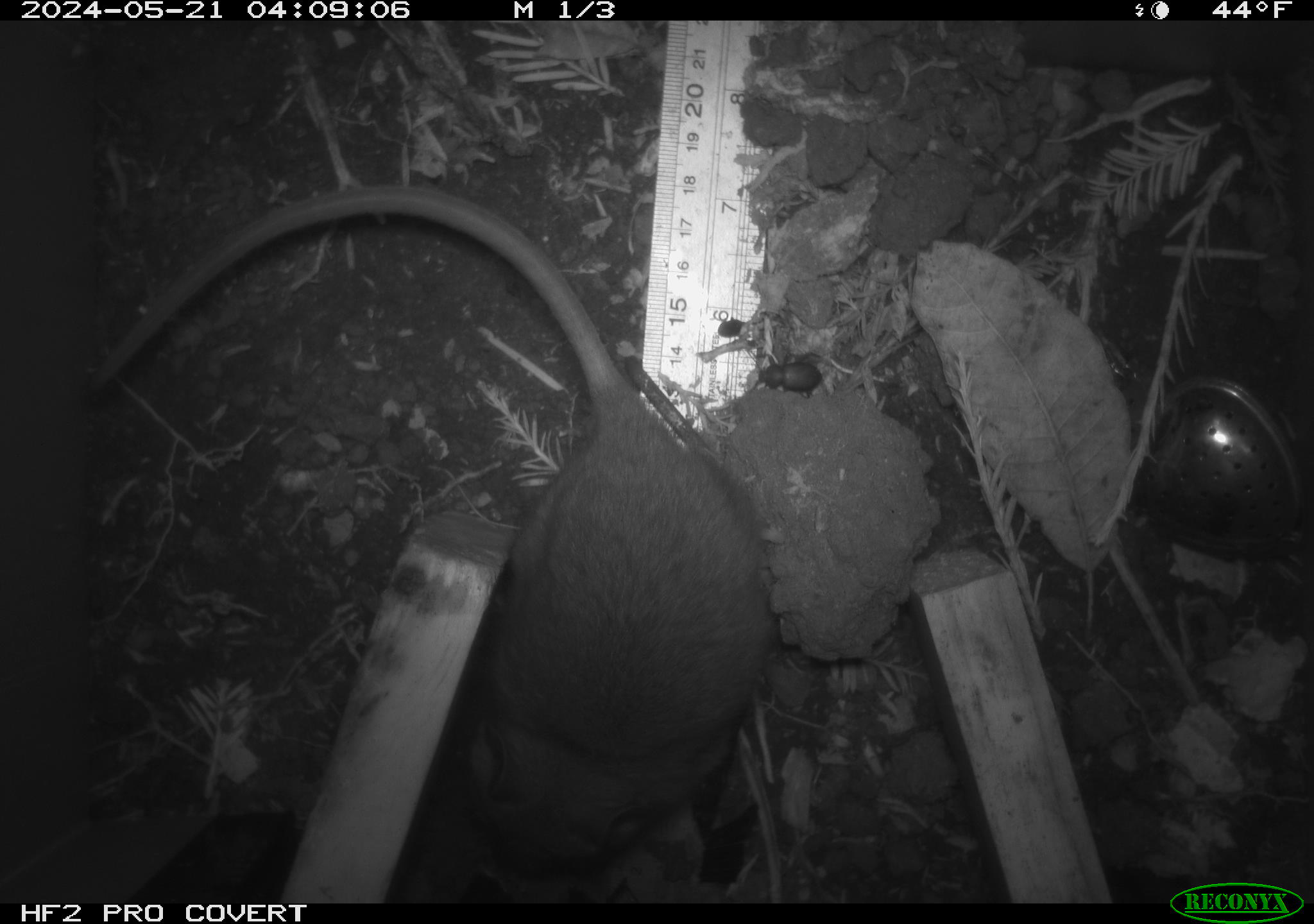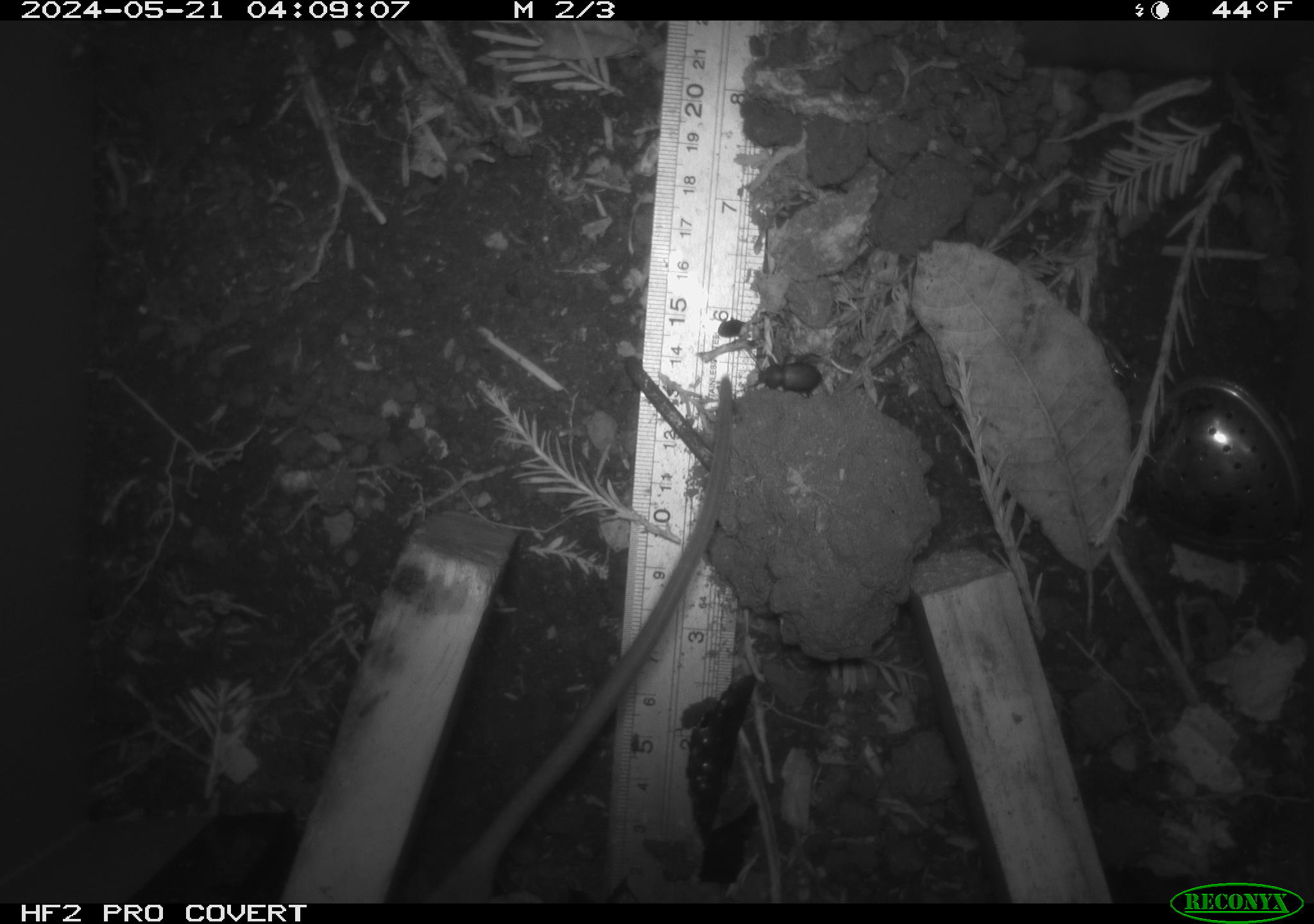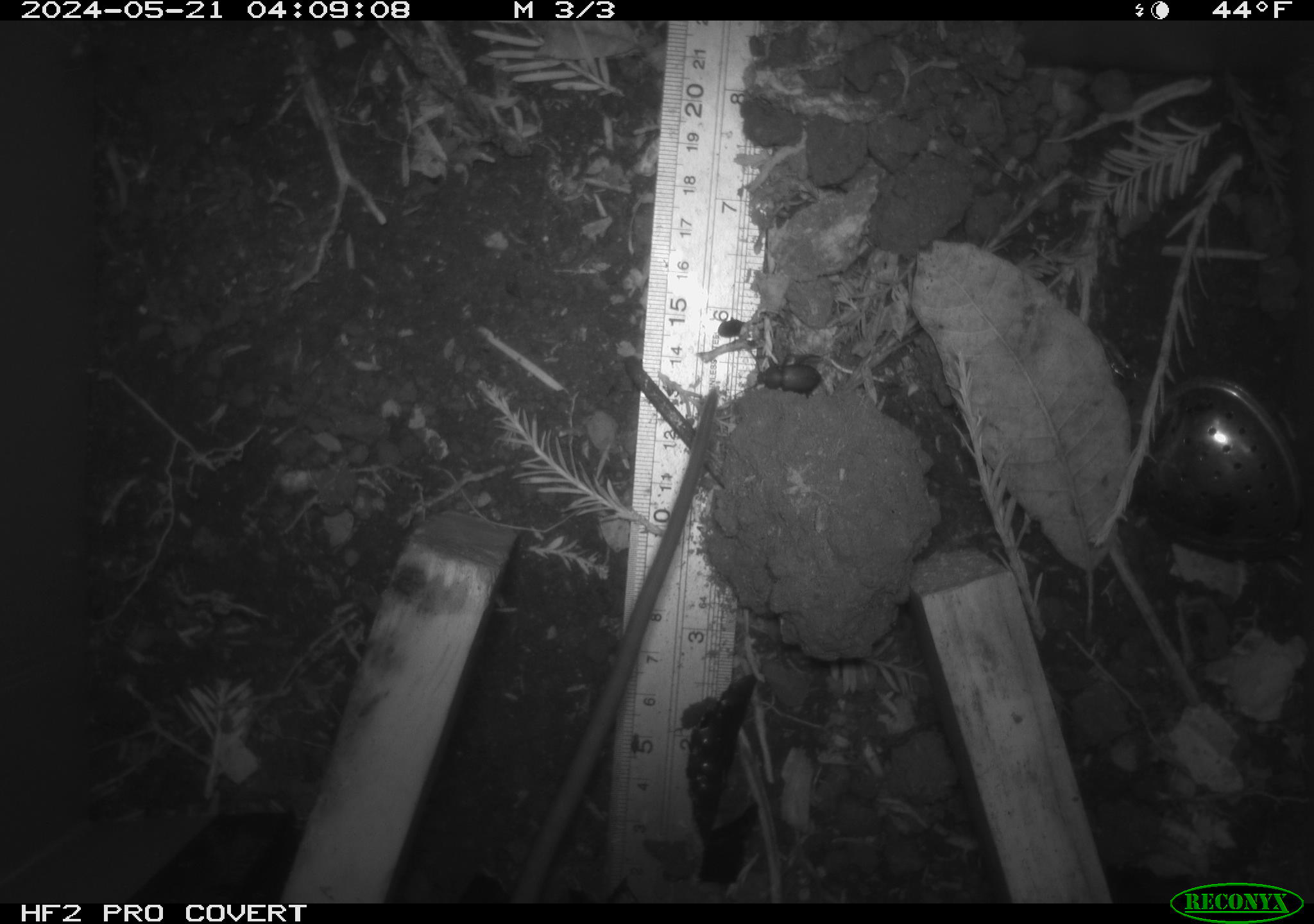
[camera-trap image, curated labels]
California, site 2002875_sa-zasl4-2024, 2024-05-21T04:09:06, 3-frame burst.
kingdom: Animalia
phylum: Chordata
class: Mammalia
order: Rodentia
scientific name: Rodentia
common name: rodent